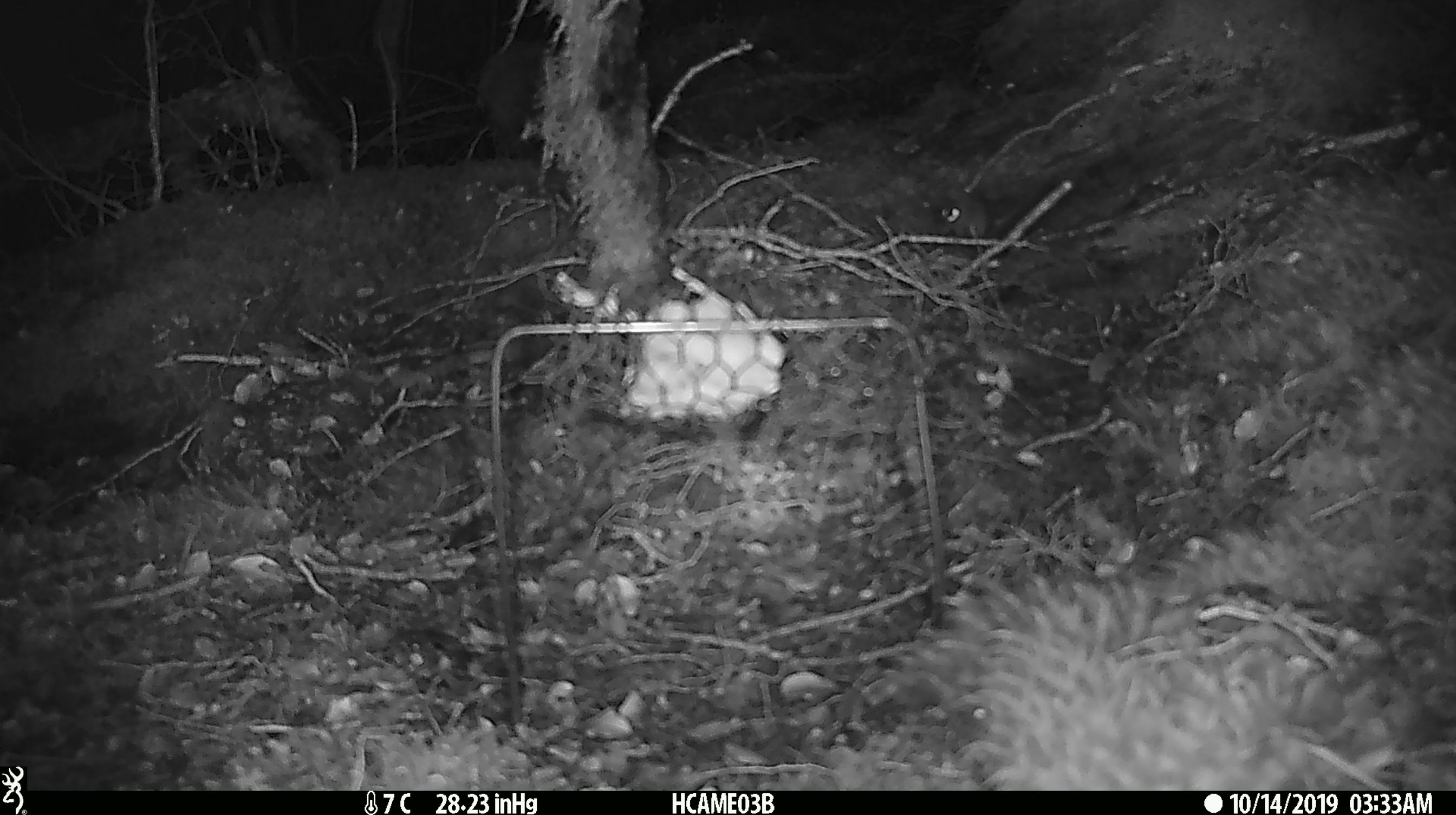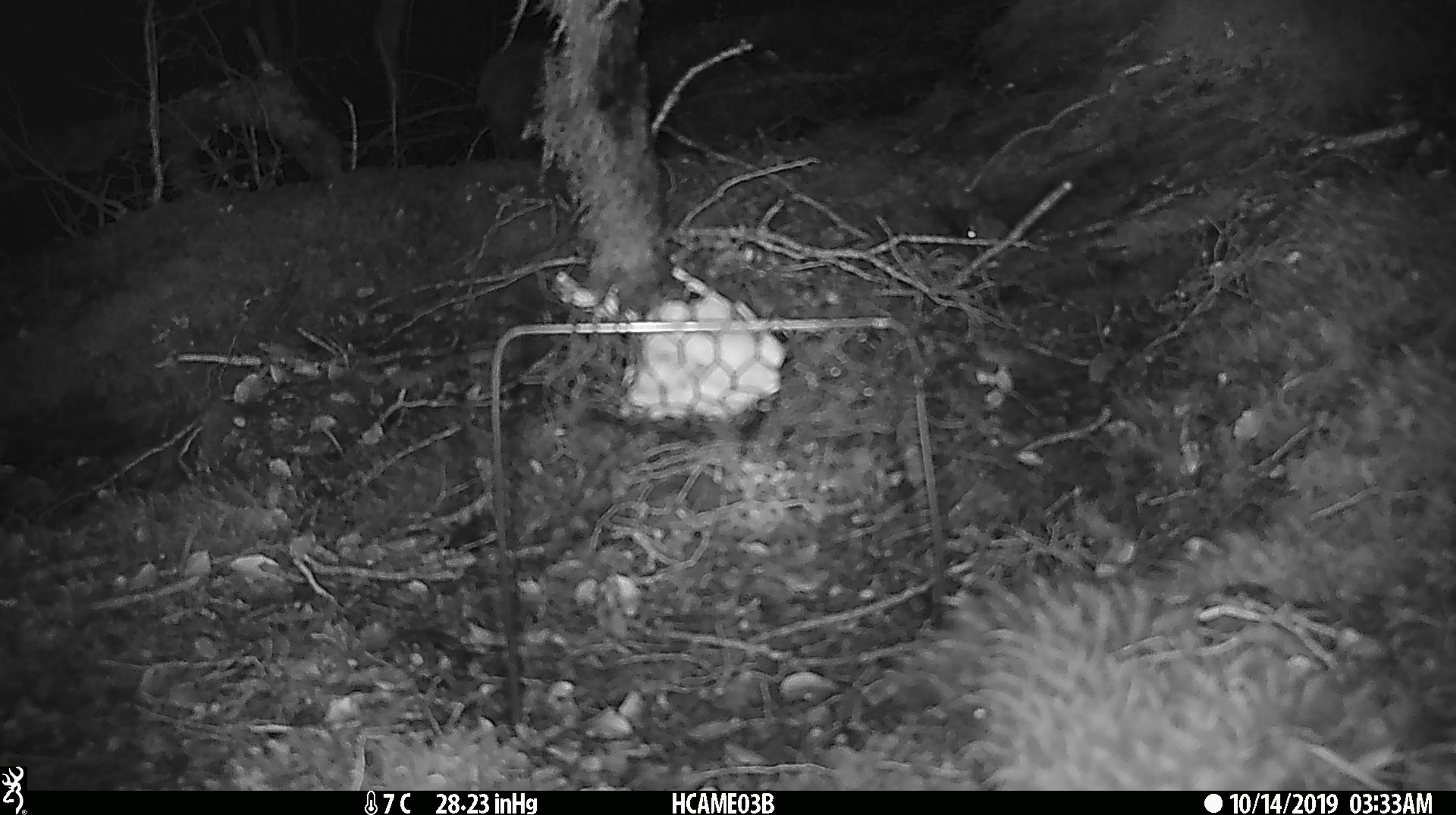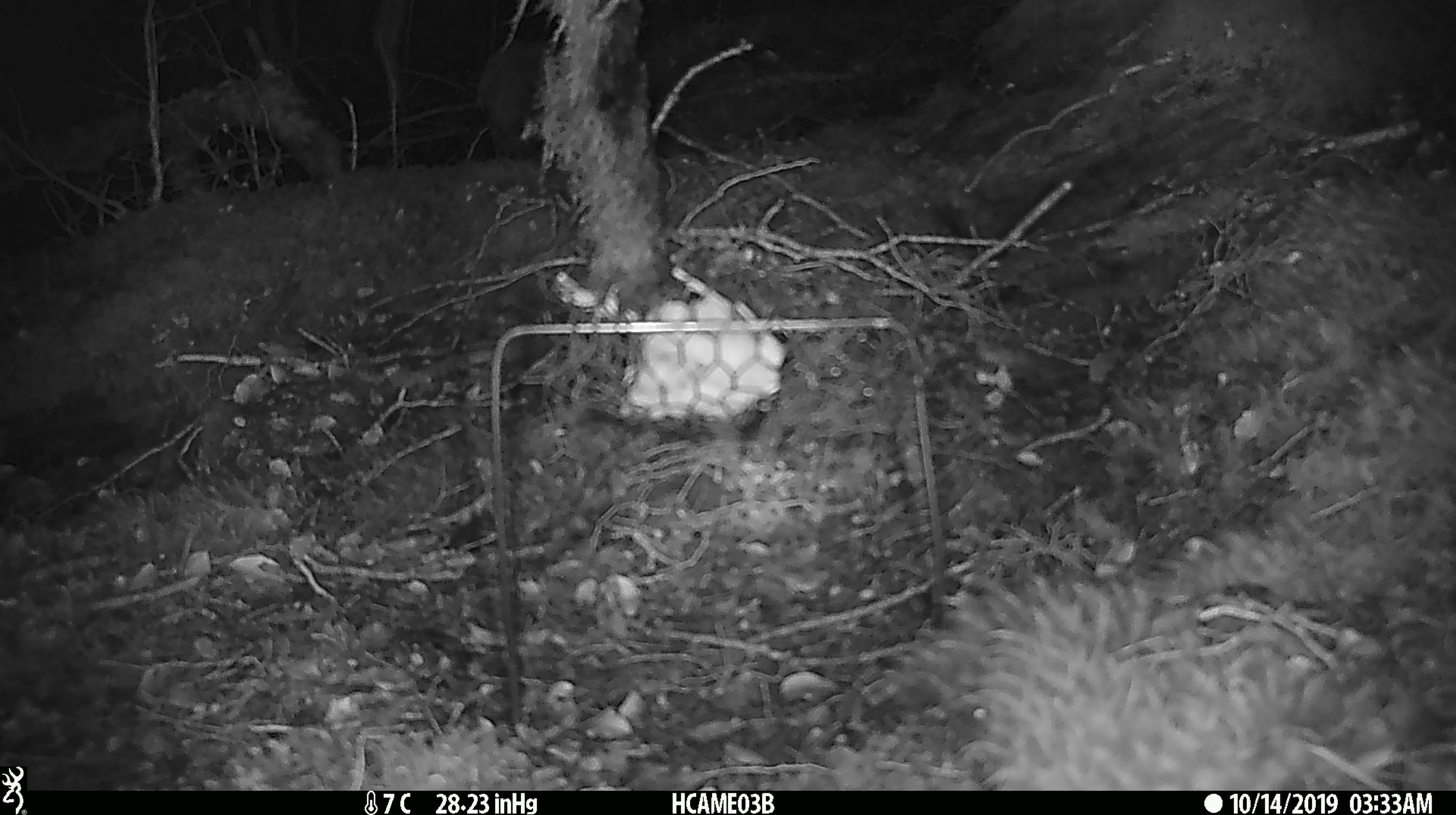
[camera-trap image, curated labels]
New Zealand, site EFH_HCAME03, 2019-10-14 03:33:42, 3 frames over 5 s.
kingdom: Animalia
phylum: Chordata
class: Mammalia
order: Rodentia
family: Muridae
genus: Mus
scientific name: Mus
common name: mouse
Mouse (Mus).